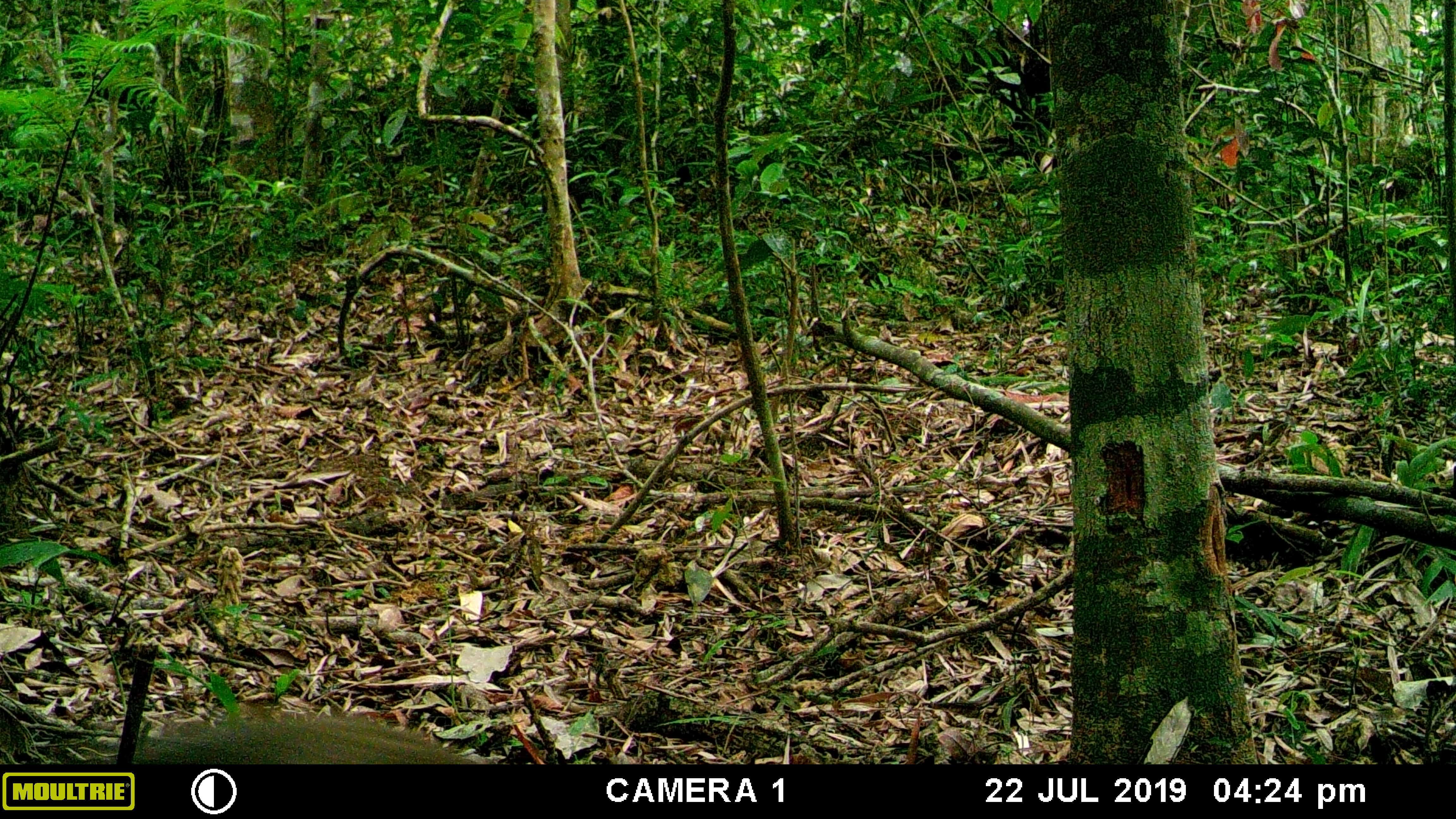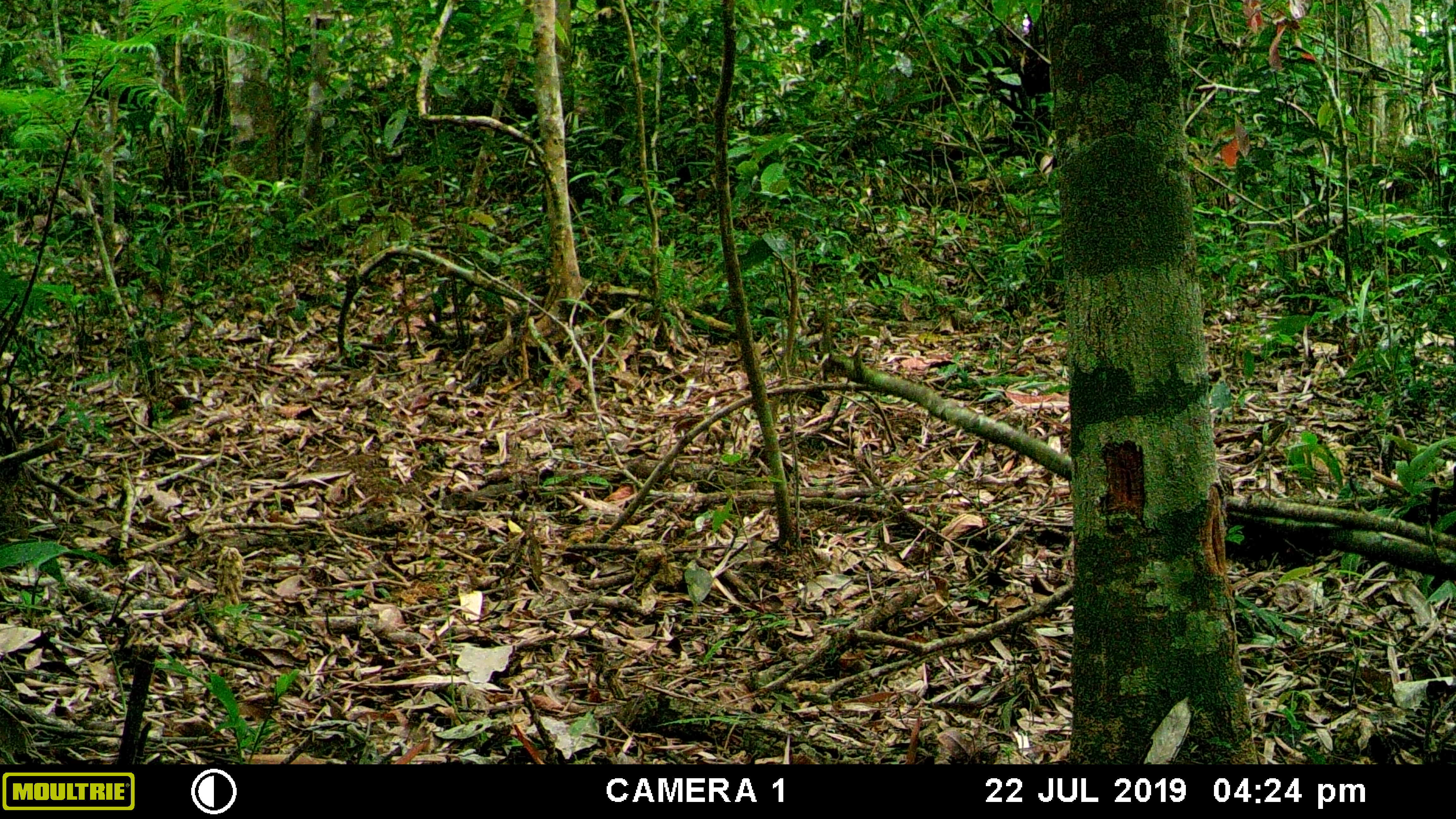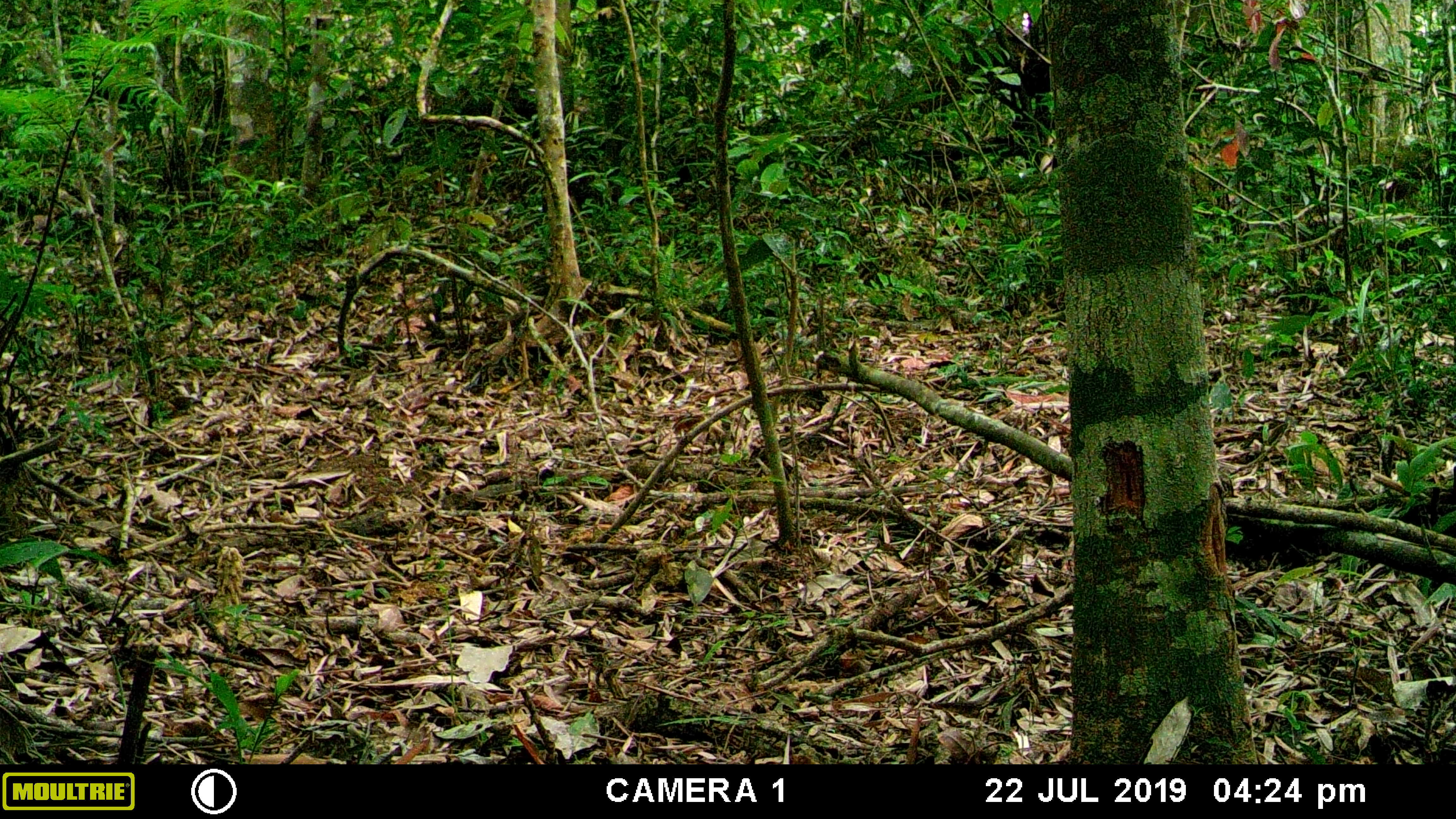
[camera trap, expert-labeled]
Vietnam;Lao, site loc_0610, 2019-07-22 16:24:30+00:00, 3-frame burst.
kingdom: Animalia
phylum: Chordata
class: Mammalia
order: Primates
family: Cercopithecidae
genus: Macaca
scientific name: Macaca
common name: macaques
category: assam or rhesus macaque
Assam or rhesus macaque (macaques) (Macaca). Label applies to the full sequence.